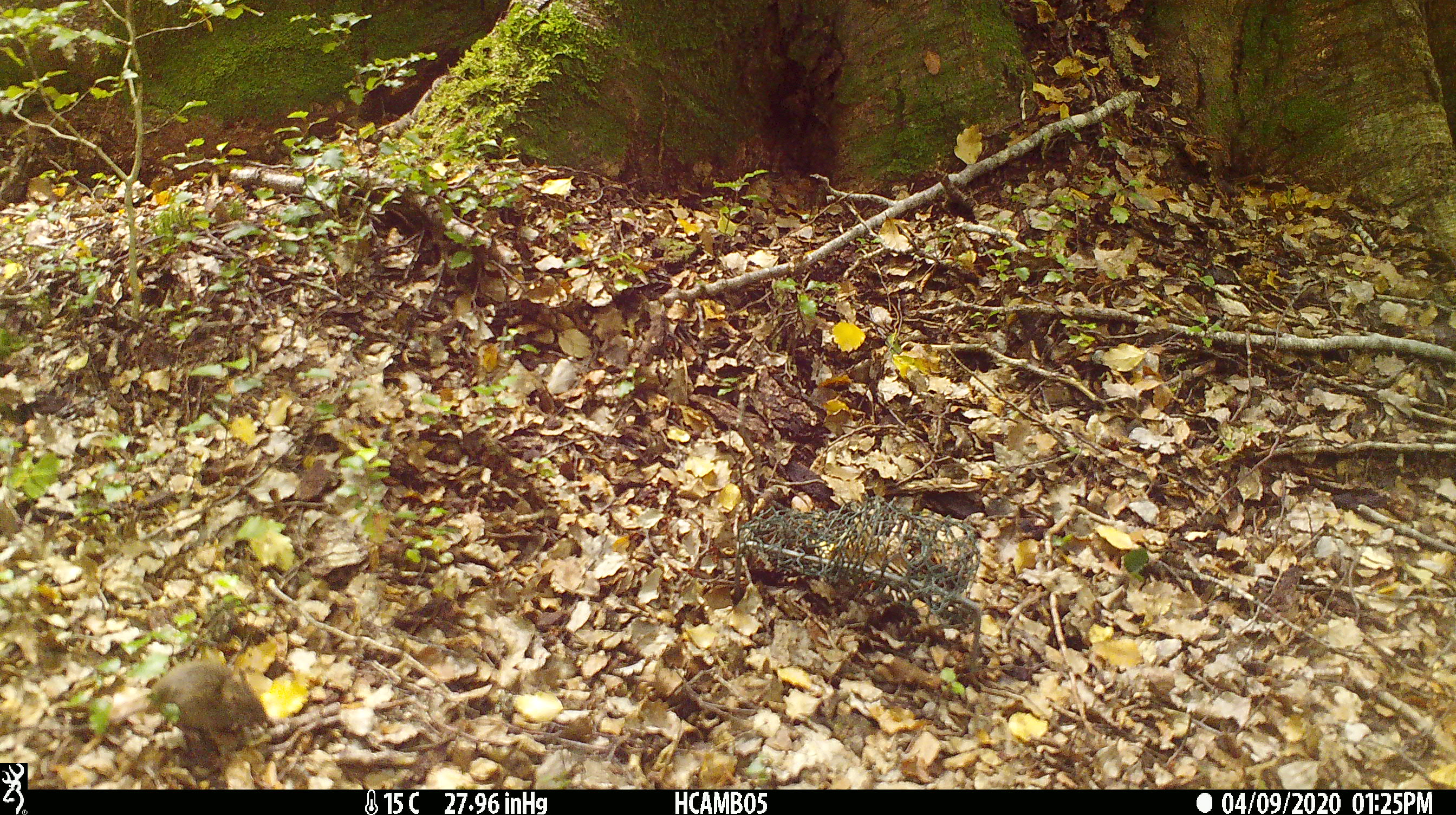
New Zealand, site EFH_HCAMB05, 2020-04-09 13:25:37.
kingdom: Animalia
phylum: Chordata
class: Mammalia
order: Rodentia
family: Muridae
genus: Mus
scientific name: Mus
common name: mouse